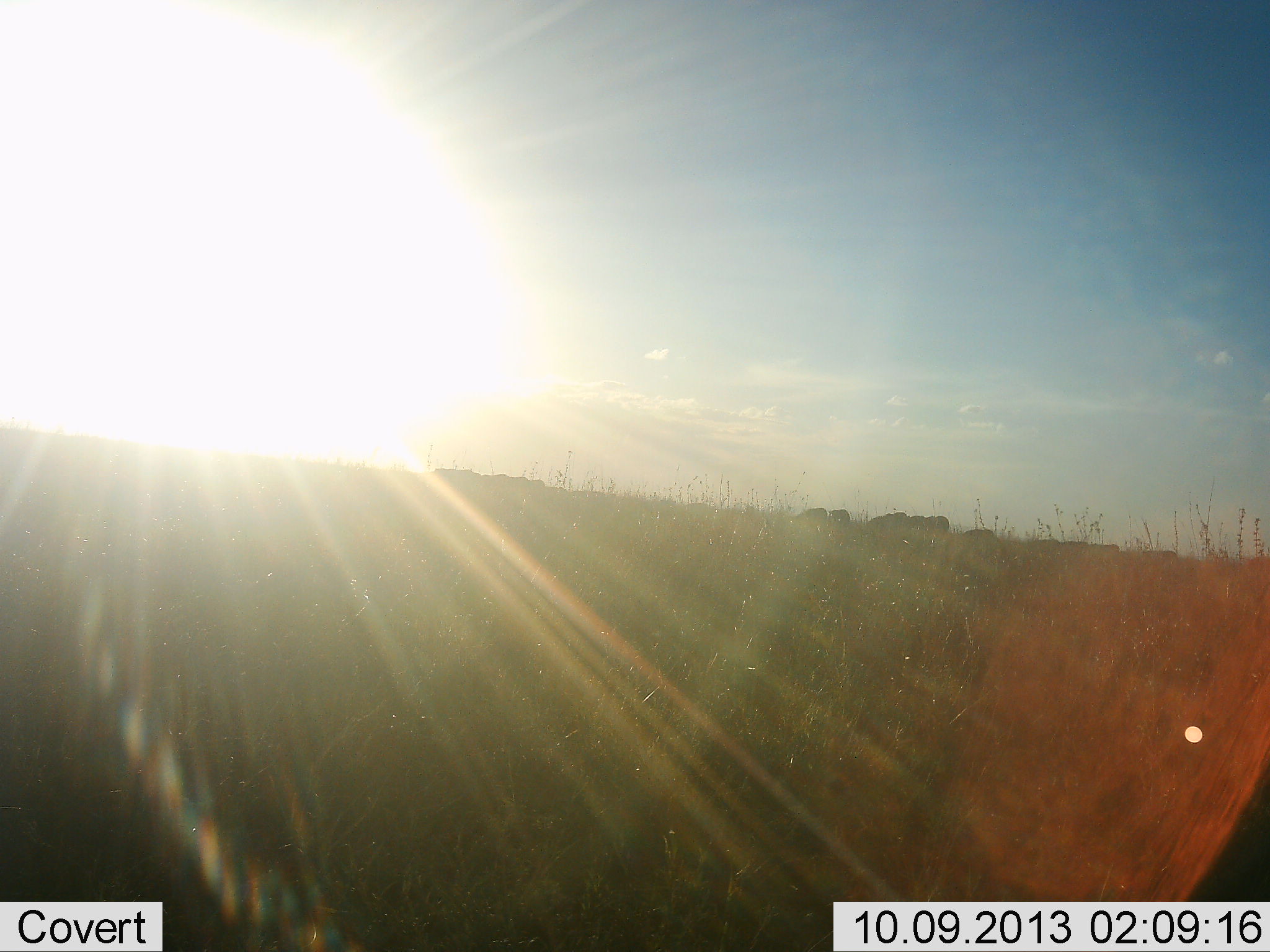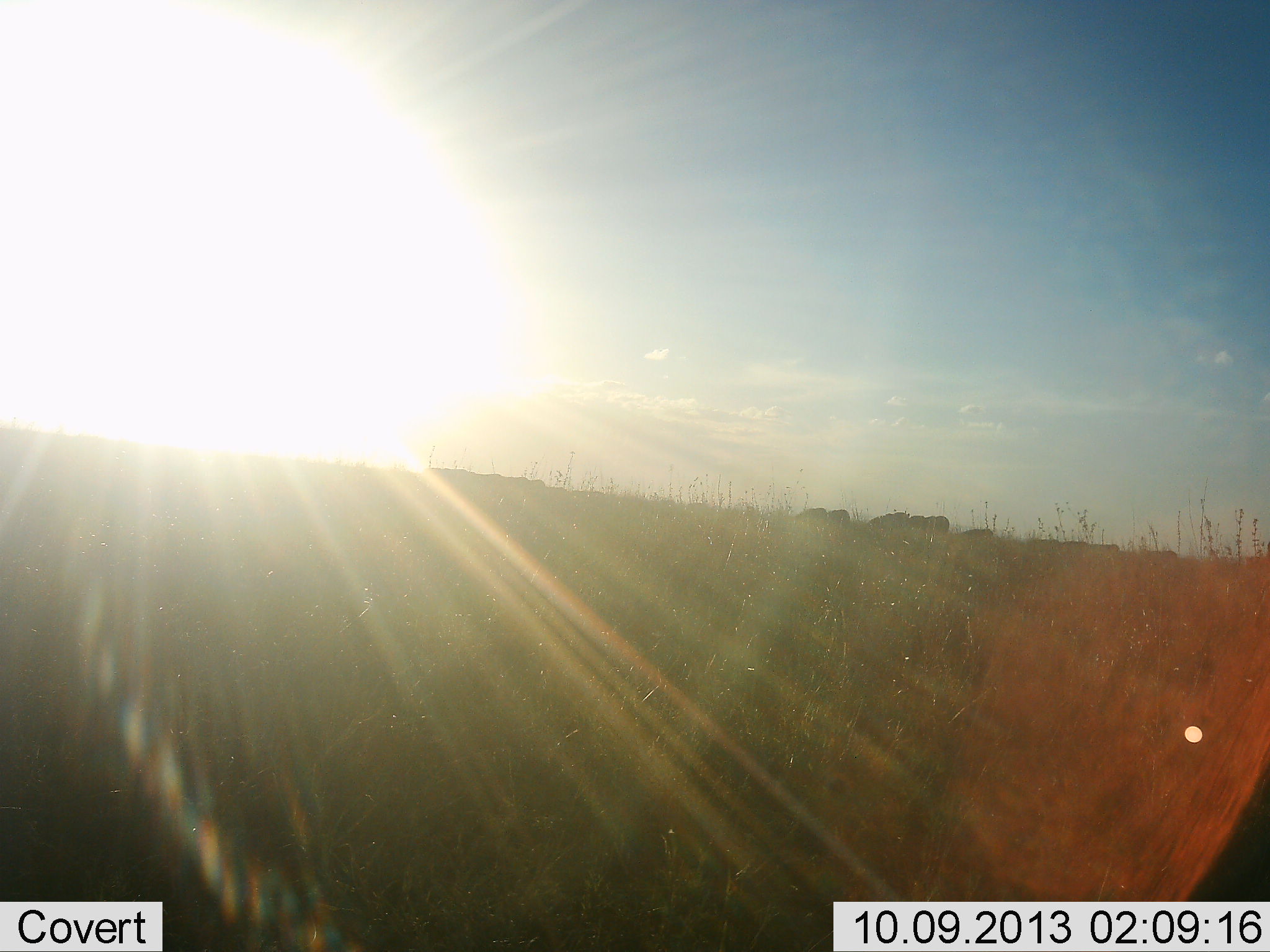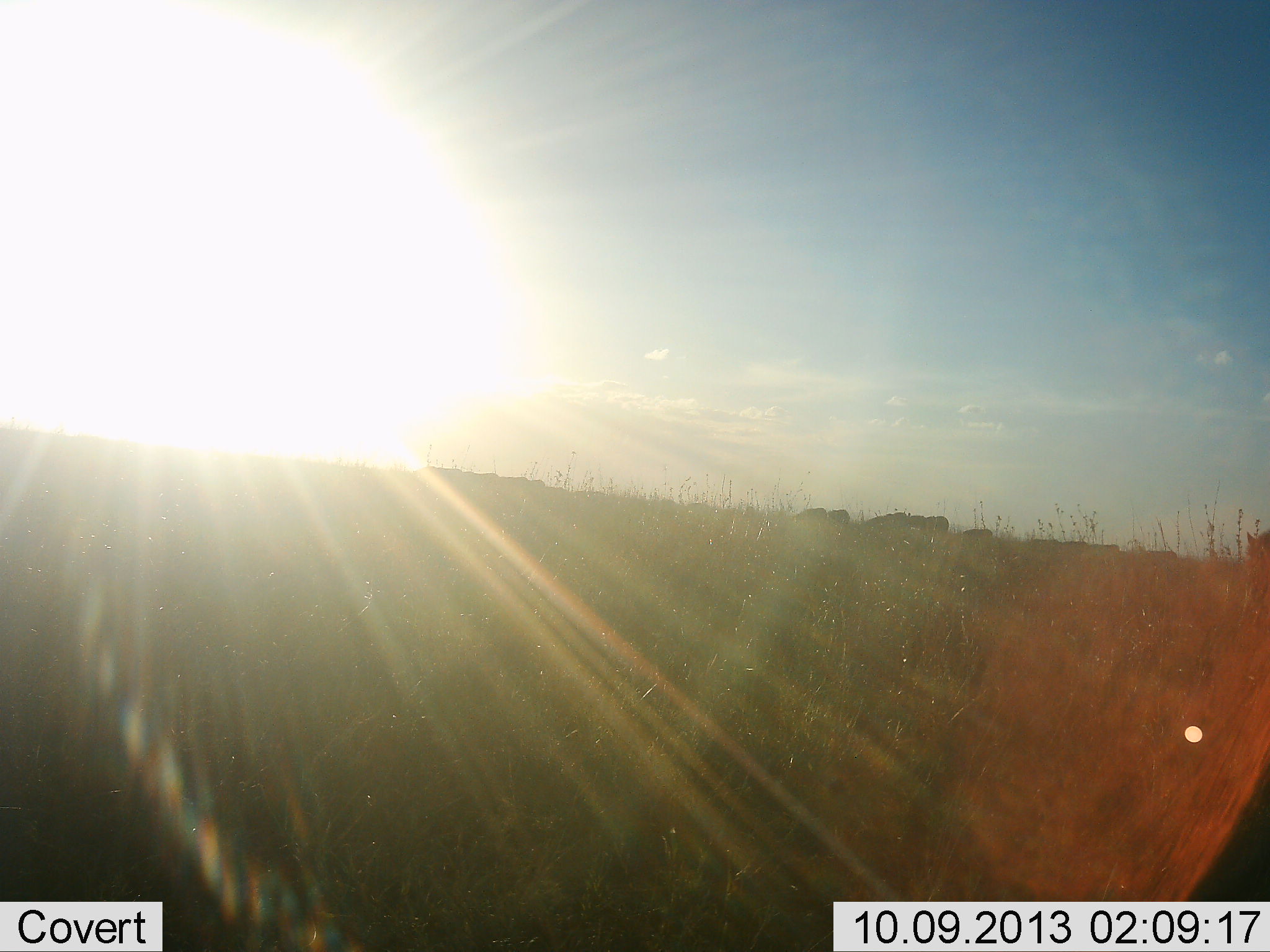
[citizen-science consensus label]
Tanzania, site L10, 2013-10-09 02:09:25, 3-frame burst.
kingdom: Animalia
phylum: Chordata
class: Mammalia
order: Artiodactyla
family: Bovidae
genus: Connochaetes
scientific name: Connochaetes taurinus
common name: blue wildebeest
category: wildebeest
Wildebeest (blue wildebeest) (Connochaetes taurinus), count 11-50. Behavior (volunteer vote fractions): standing 80%, resting 0%, moving 60%, interacting 0%. Young present (vote fraction): 0%. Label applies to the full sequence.